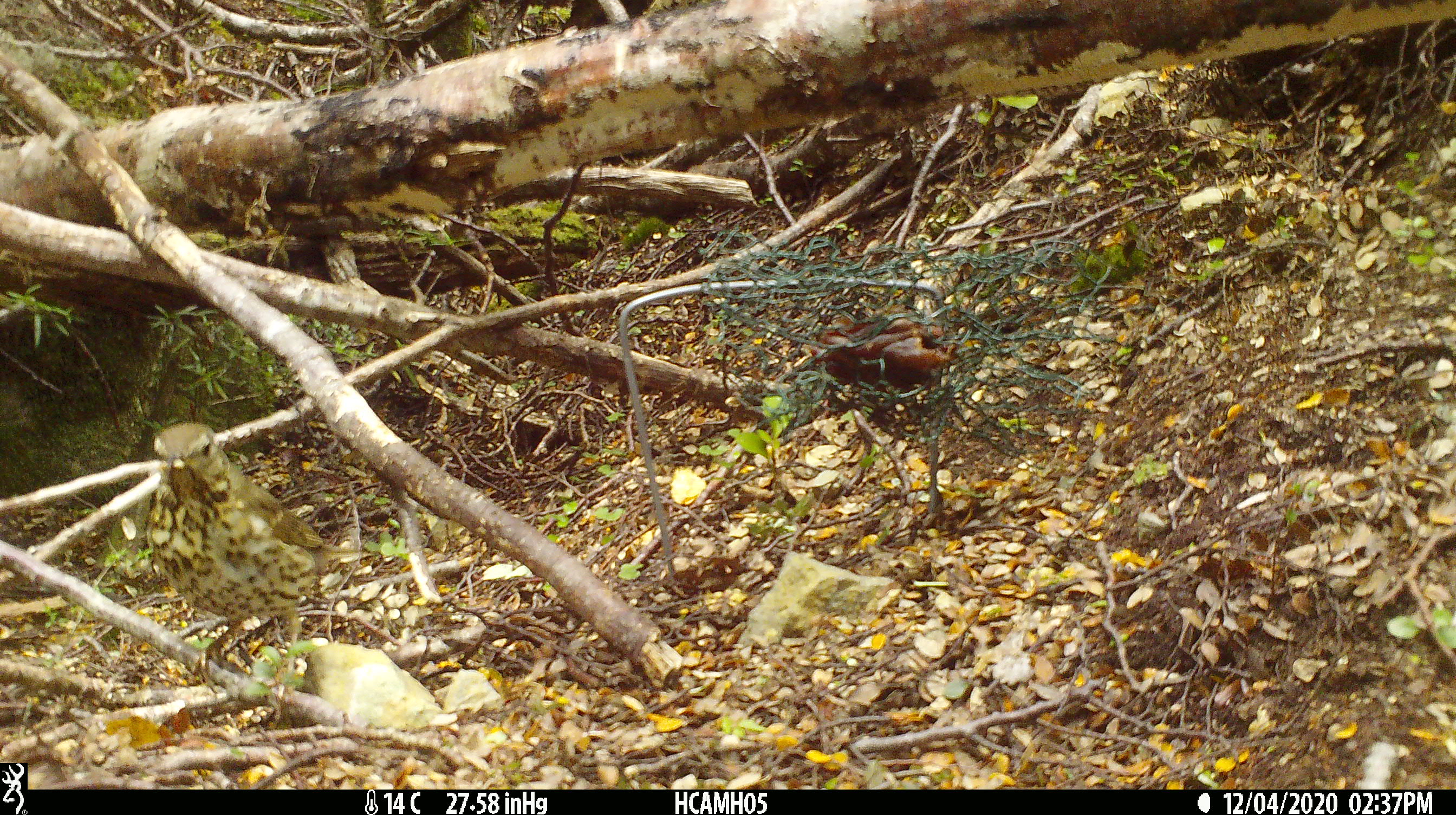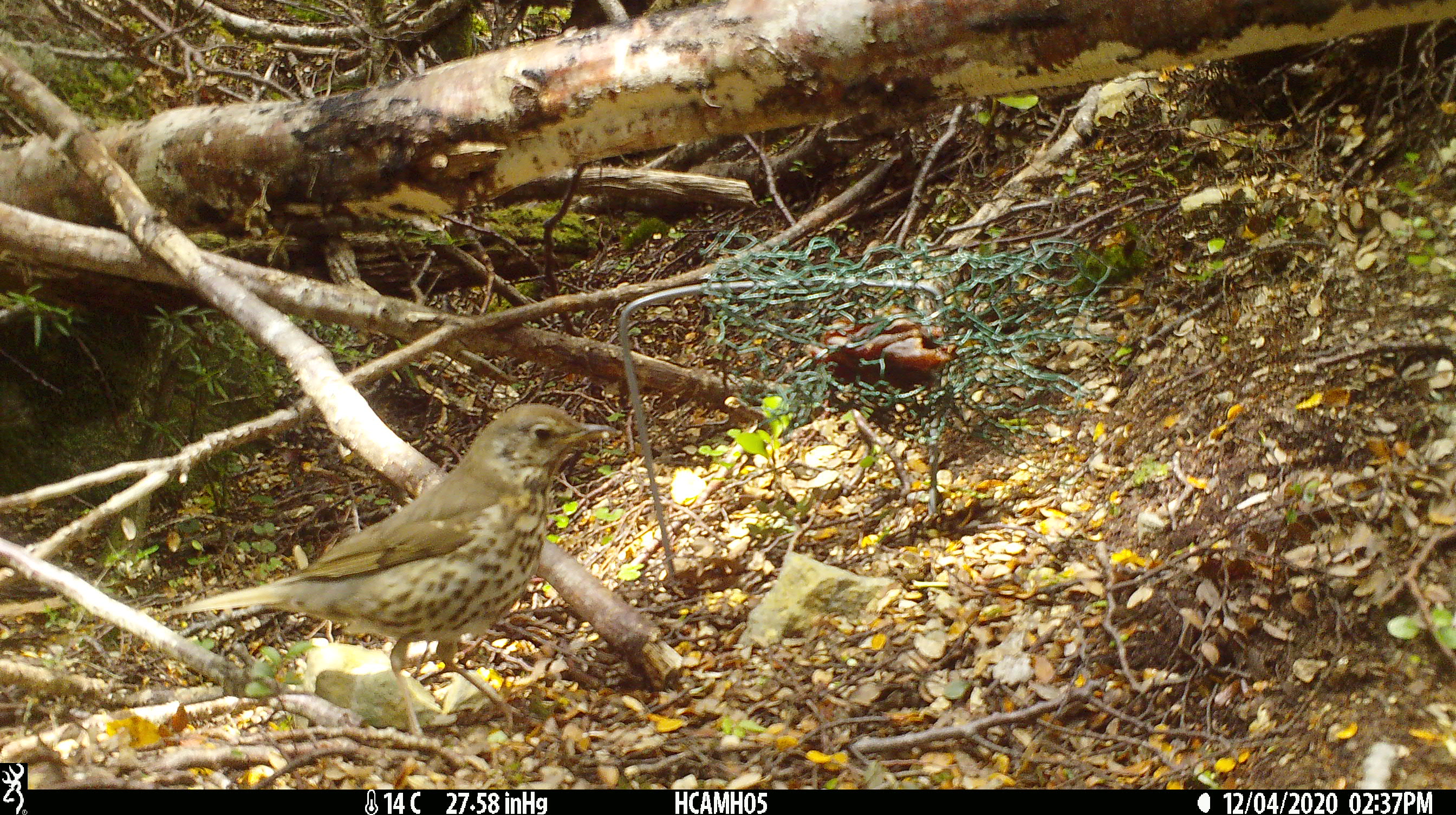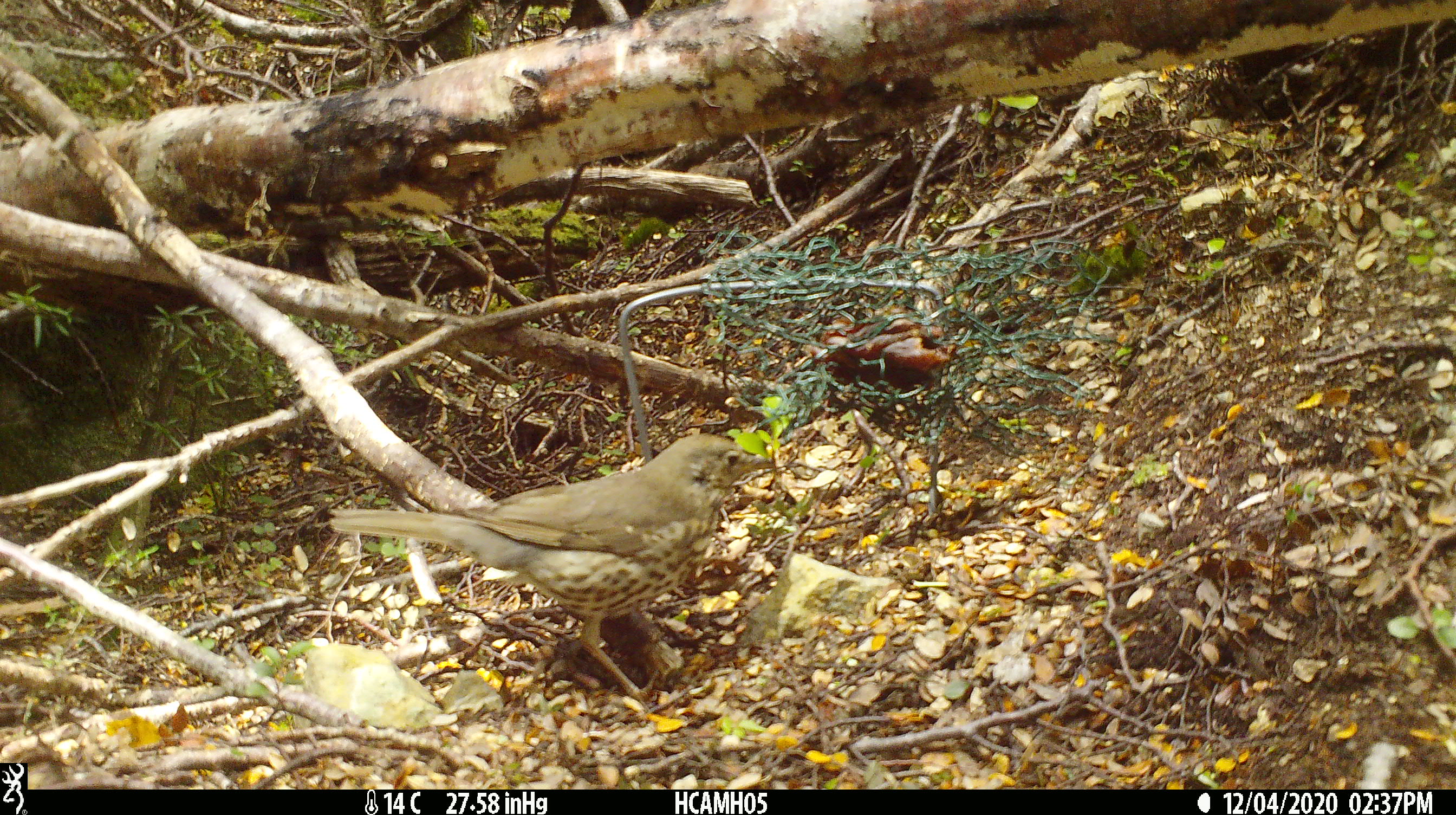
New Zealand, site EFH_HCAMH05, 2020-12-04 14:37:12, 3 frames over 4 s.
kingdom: Animalia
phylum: Chordata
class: Aves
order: Passeriformes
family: Turdidae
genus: Turdus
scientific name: Turdus philomelos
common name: song thrush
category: thrush